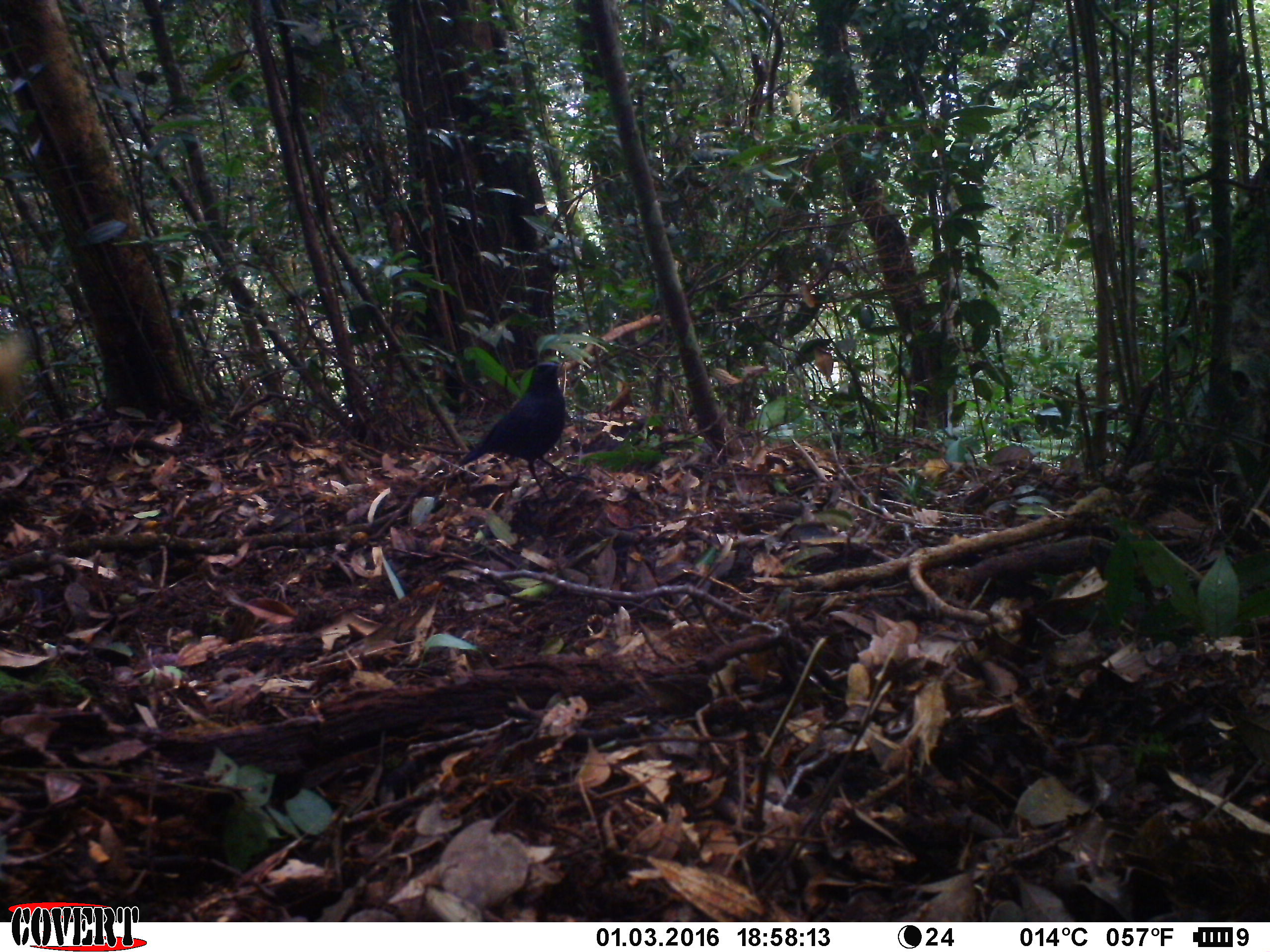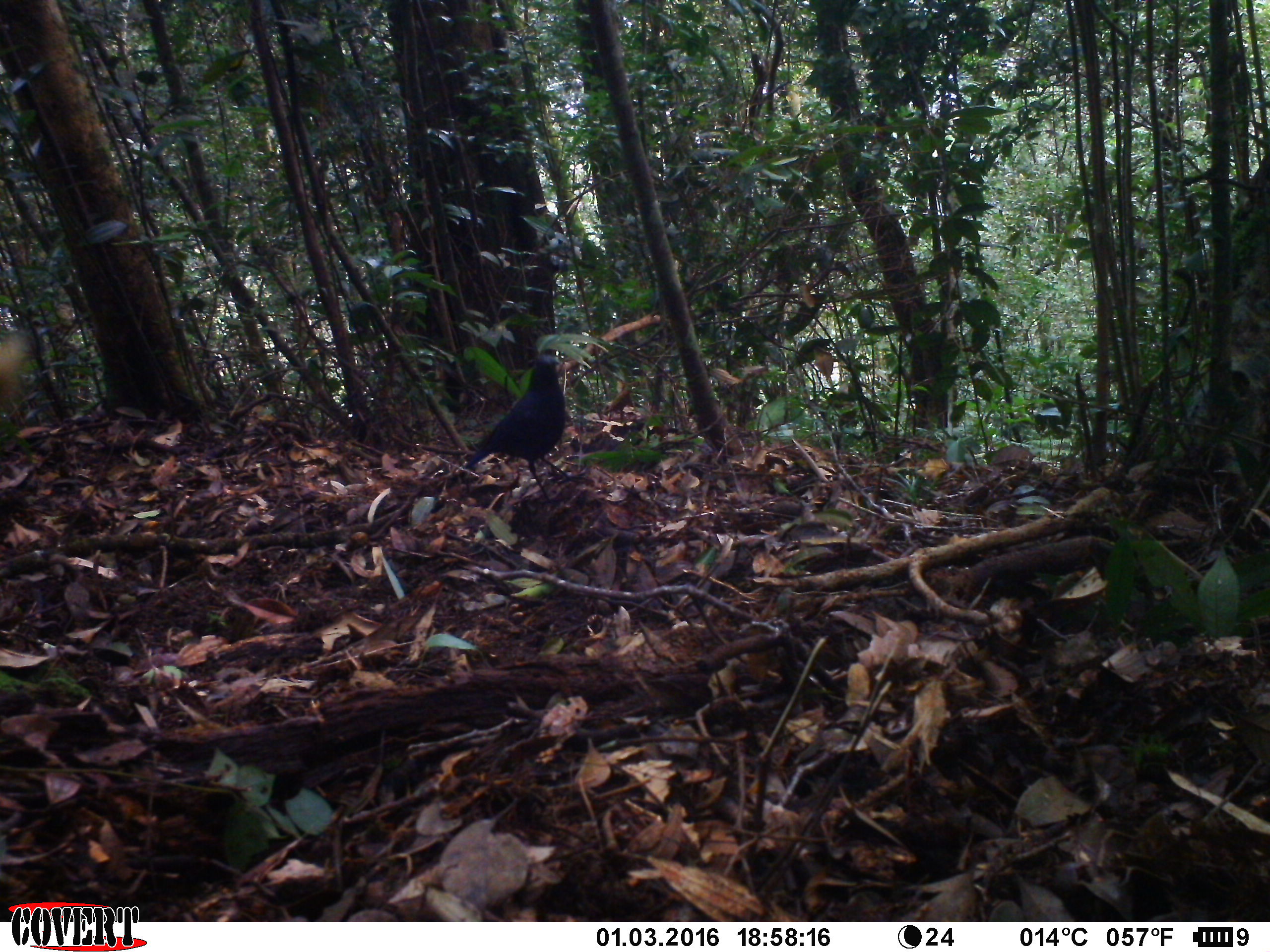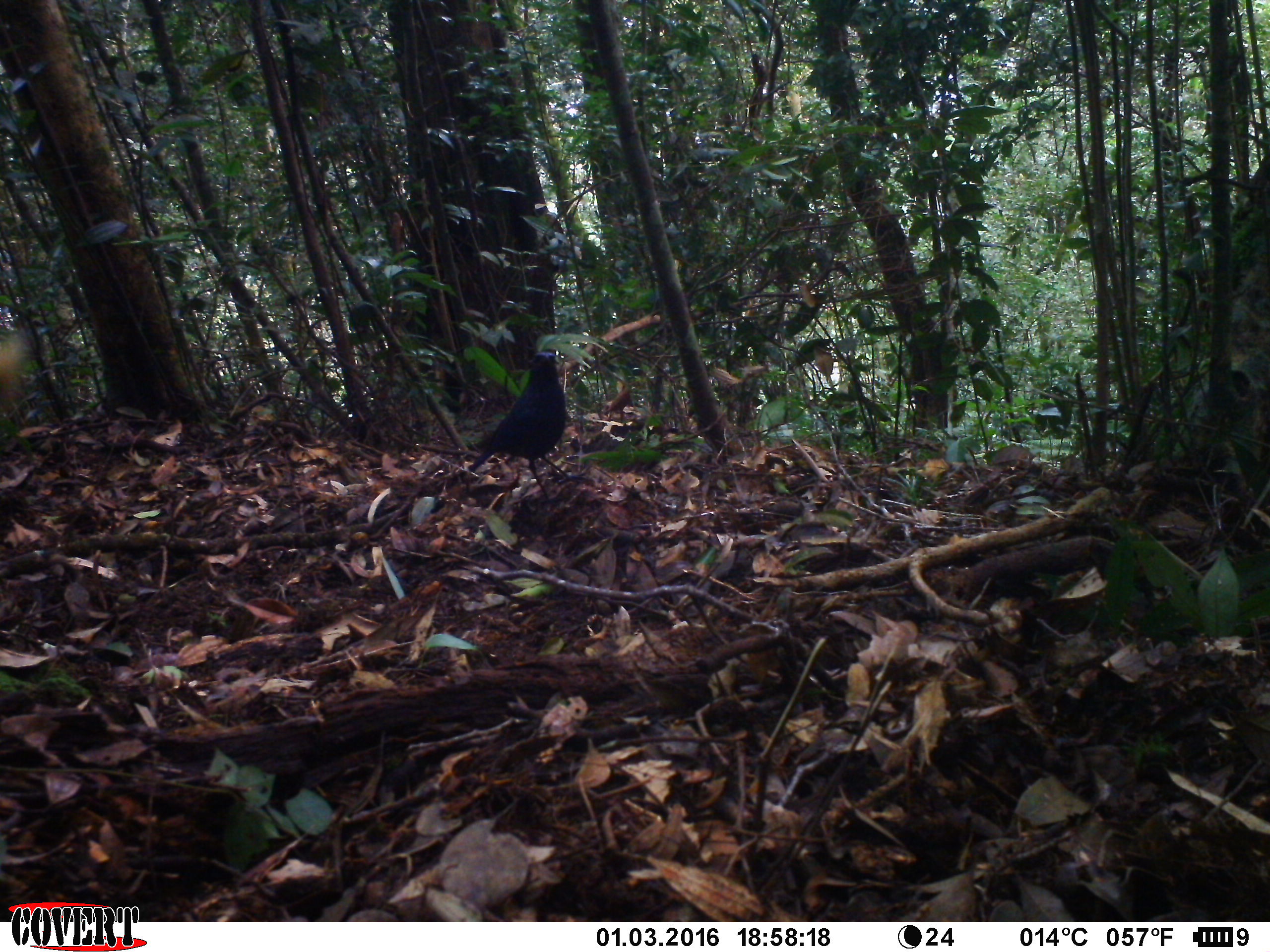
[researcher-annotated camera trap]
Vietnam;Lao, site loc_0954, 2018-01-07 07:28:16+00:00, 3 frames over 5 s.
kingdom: Animalia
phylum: Chordata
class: Aves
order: Passeriformes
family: Muscicapidae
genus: Myophonus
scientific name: Myophonus caeruleus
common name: blue whistling thrush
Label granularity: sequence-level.